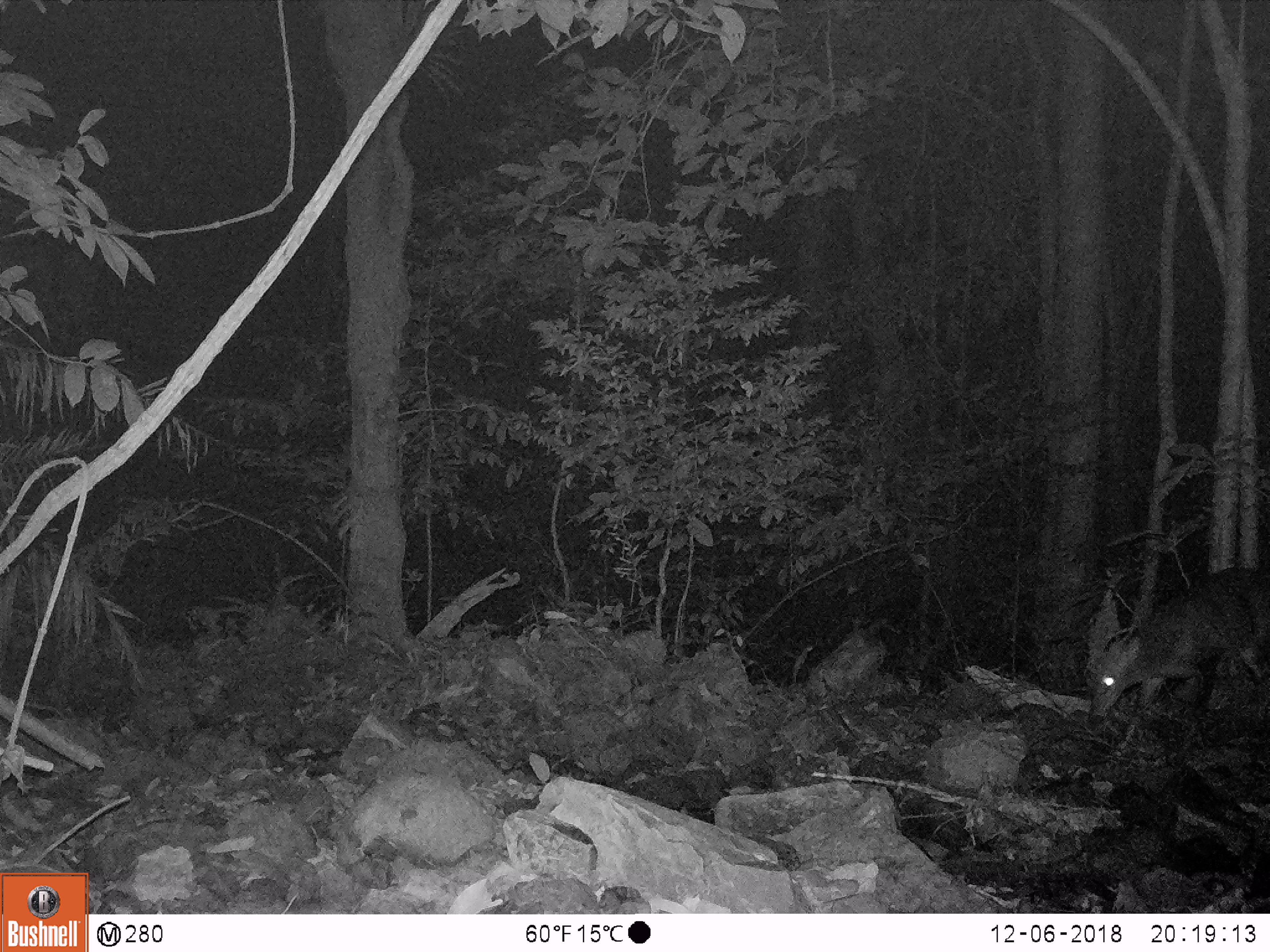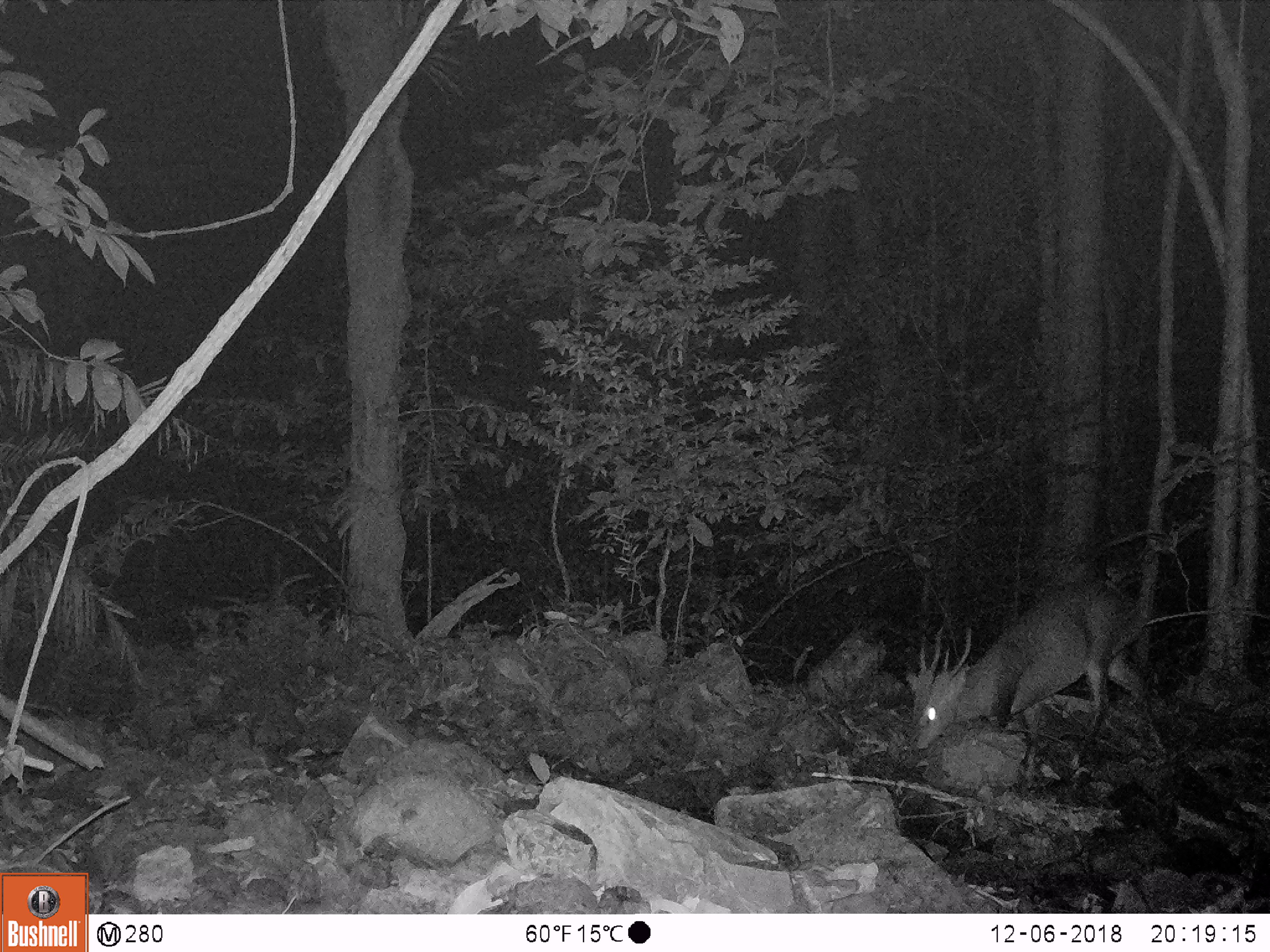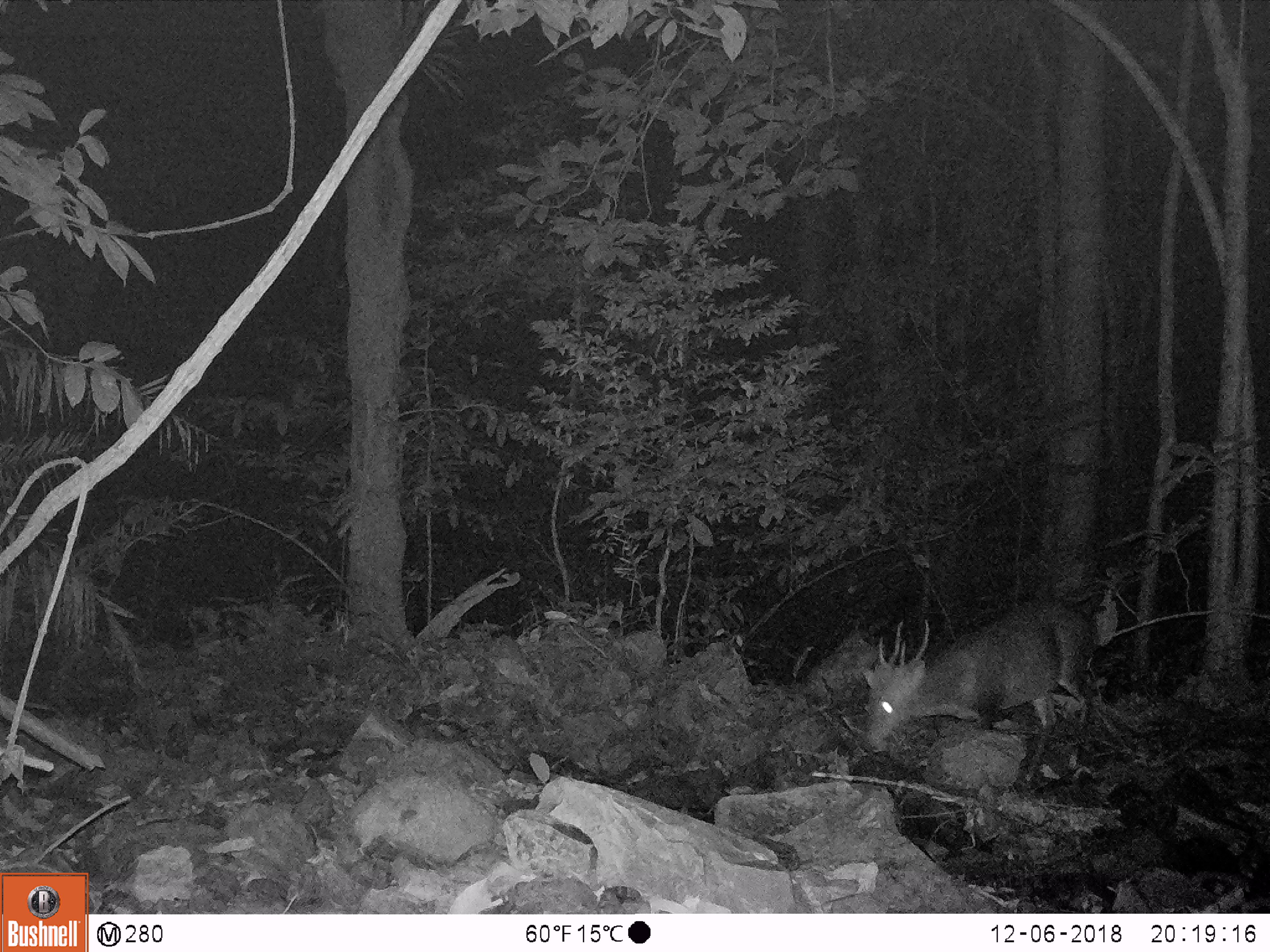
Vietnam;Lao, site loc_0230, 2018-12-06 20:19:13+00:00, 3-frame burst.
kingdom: Animalia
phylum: Chordata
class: Mammalia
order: Artiodactyla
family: Cervidae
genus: Muntiacus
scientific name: Muntiacus vuquangensis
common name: large-antlered muntjac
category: large antlered muntjac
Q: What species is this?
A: Large antlered muntjac (large-antlered muntjac) (Muntiacus vuquangensis).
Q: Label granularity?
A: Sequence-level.